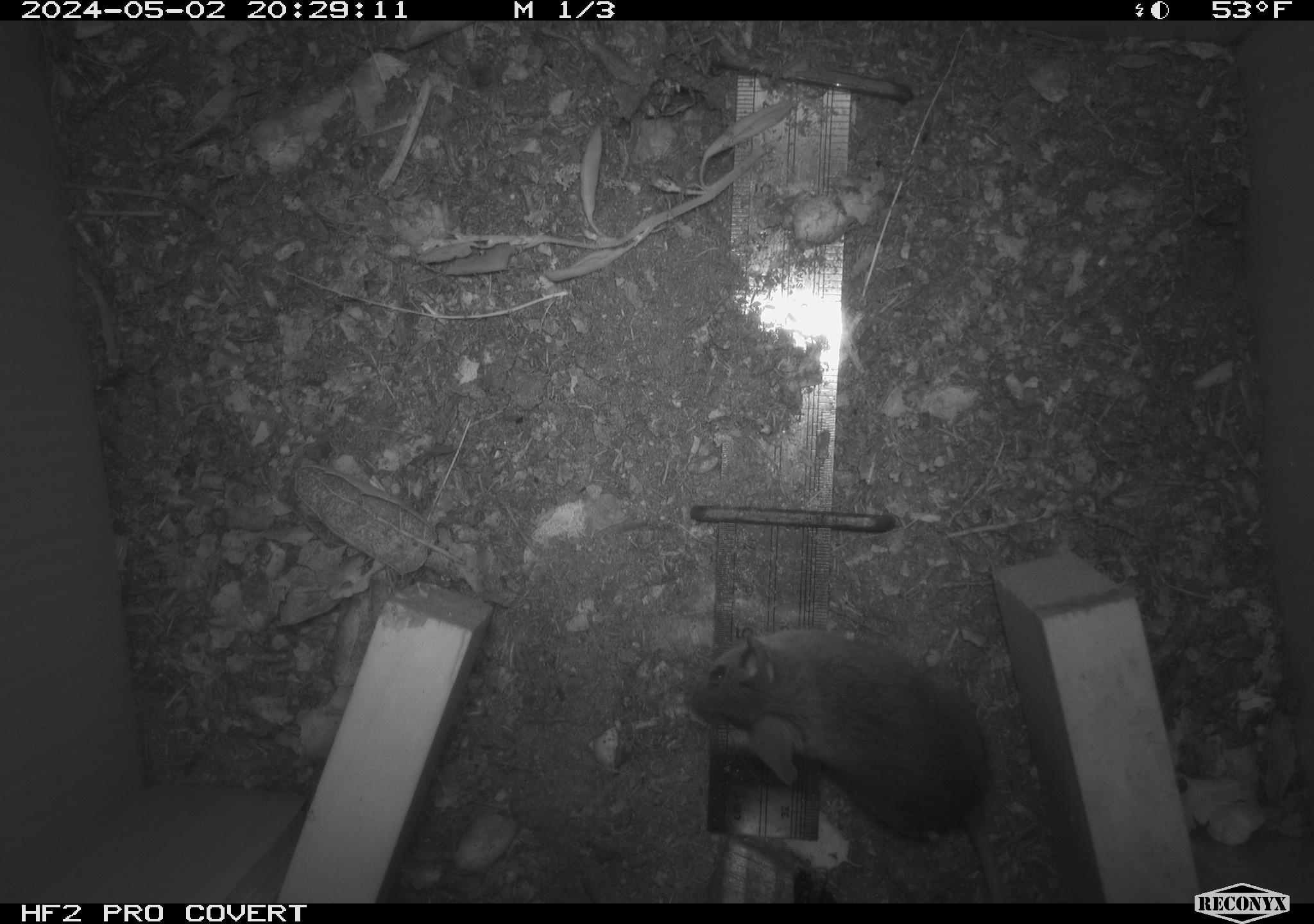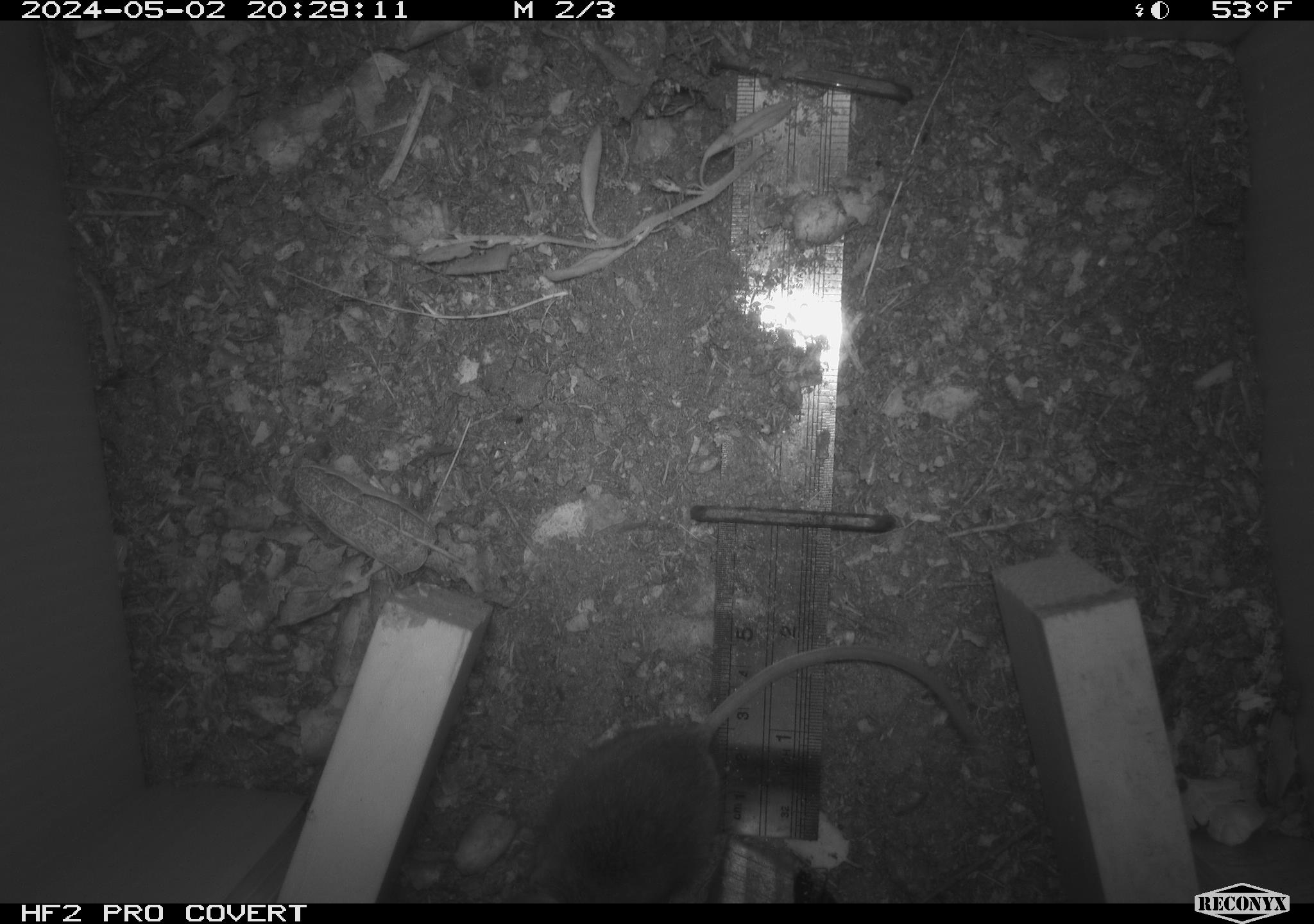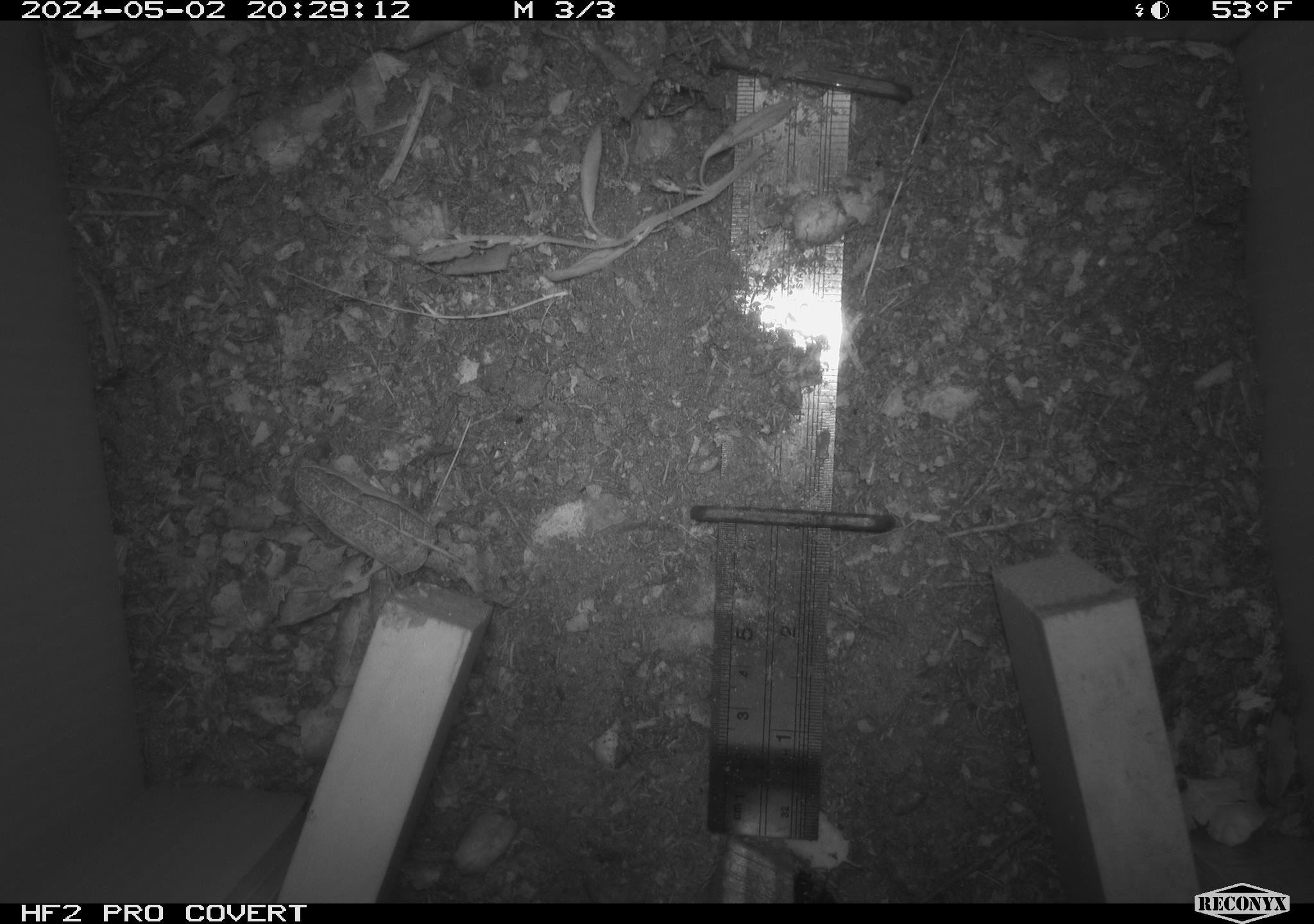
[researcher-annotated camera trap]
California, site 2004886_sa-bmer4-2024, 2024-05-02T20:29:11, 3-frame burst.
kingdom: Animalia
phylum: Chordata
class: Mammalia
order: Rodentia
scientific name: Rodentia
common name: mouse species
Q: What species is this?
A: Mouse species (Rodentia).